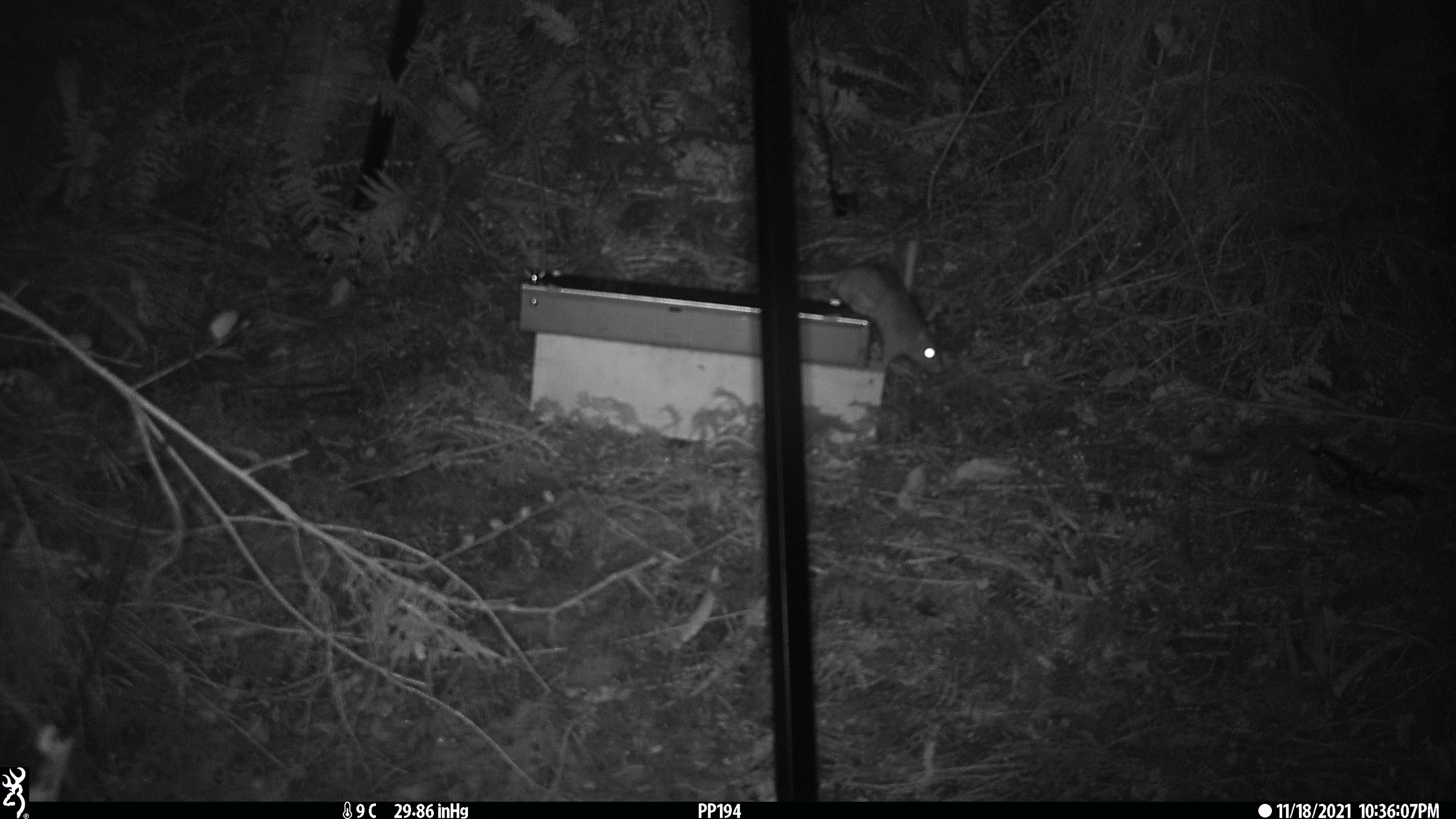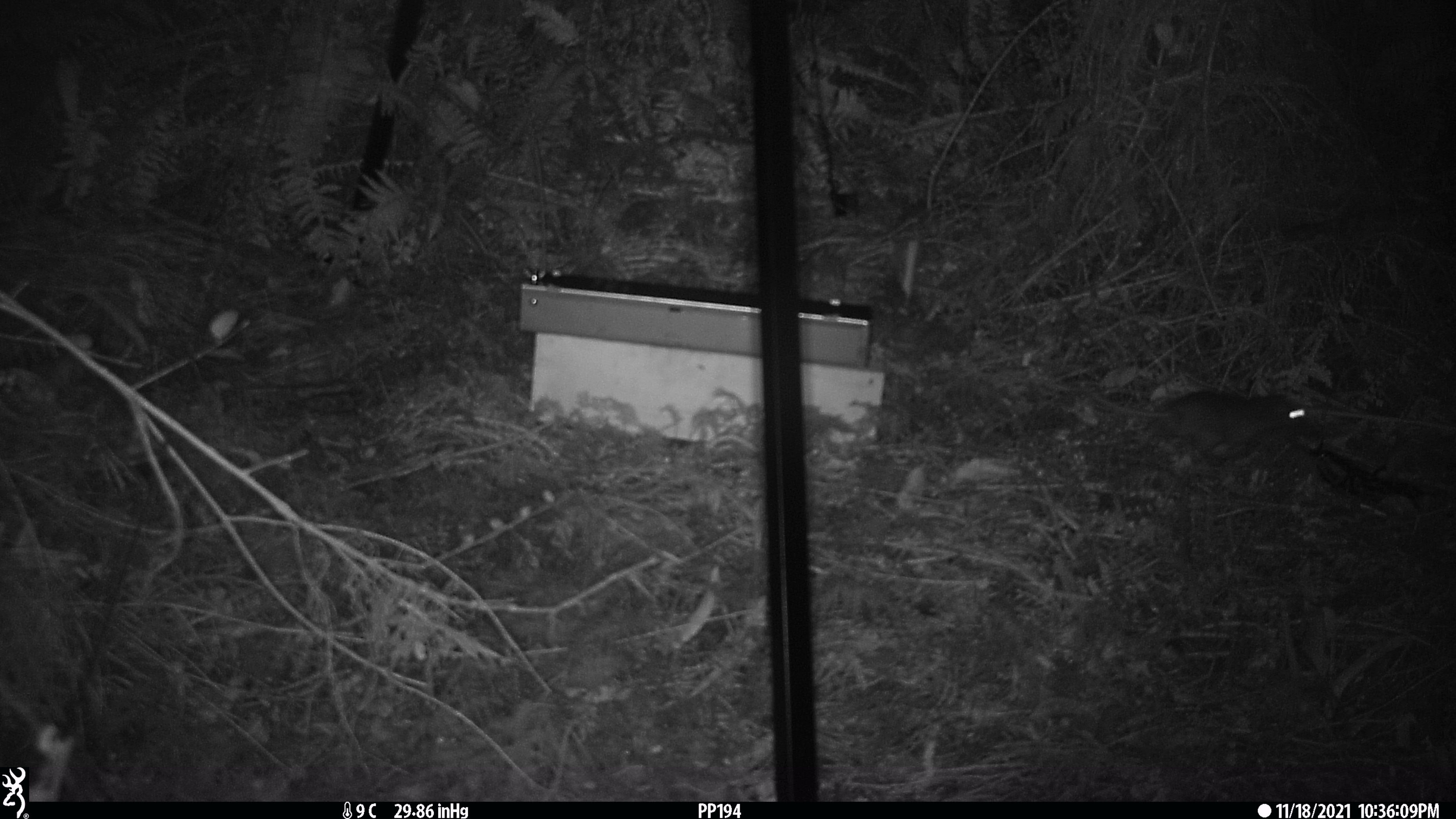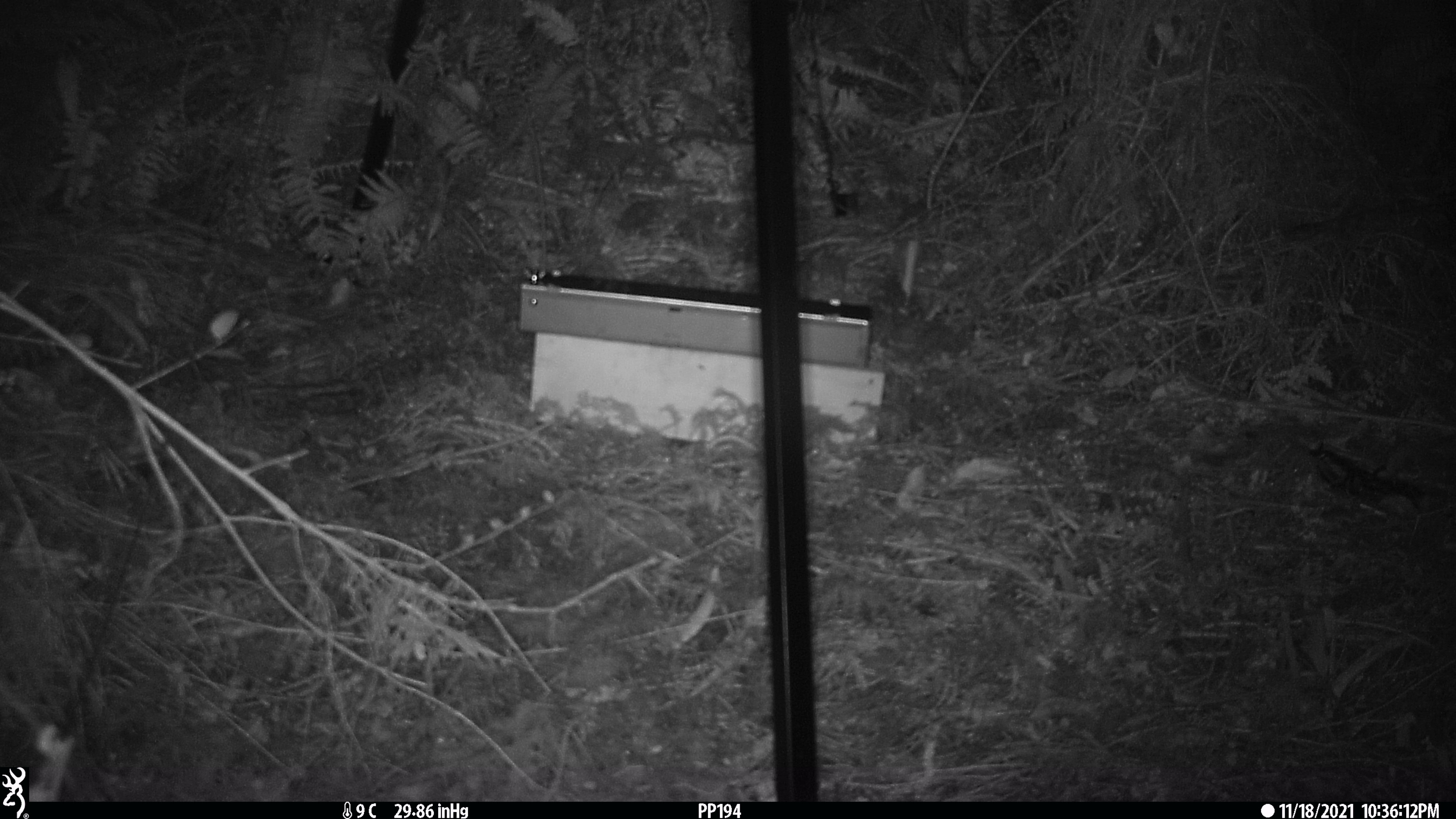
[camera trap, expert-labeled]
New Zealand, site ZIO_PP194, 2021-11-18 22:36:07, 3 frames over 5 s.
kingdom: Animalia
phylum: Chordata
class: Mammalia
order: Rodentia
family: Muridae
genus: Rattus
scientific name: Rattus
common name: rat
Rat (Rattus).